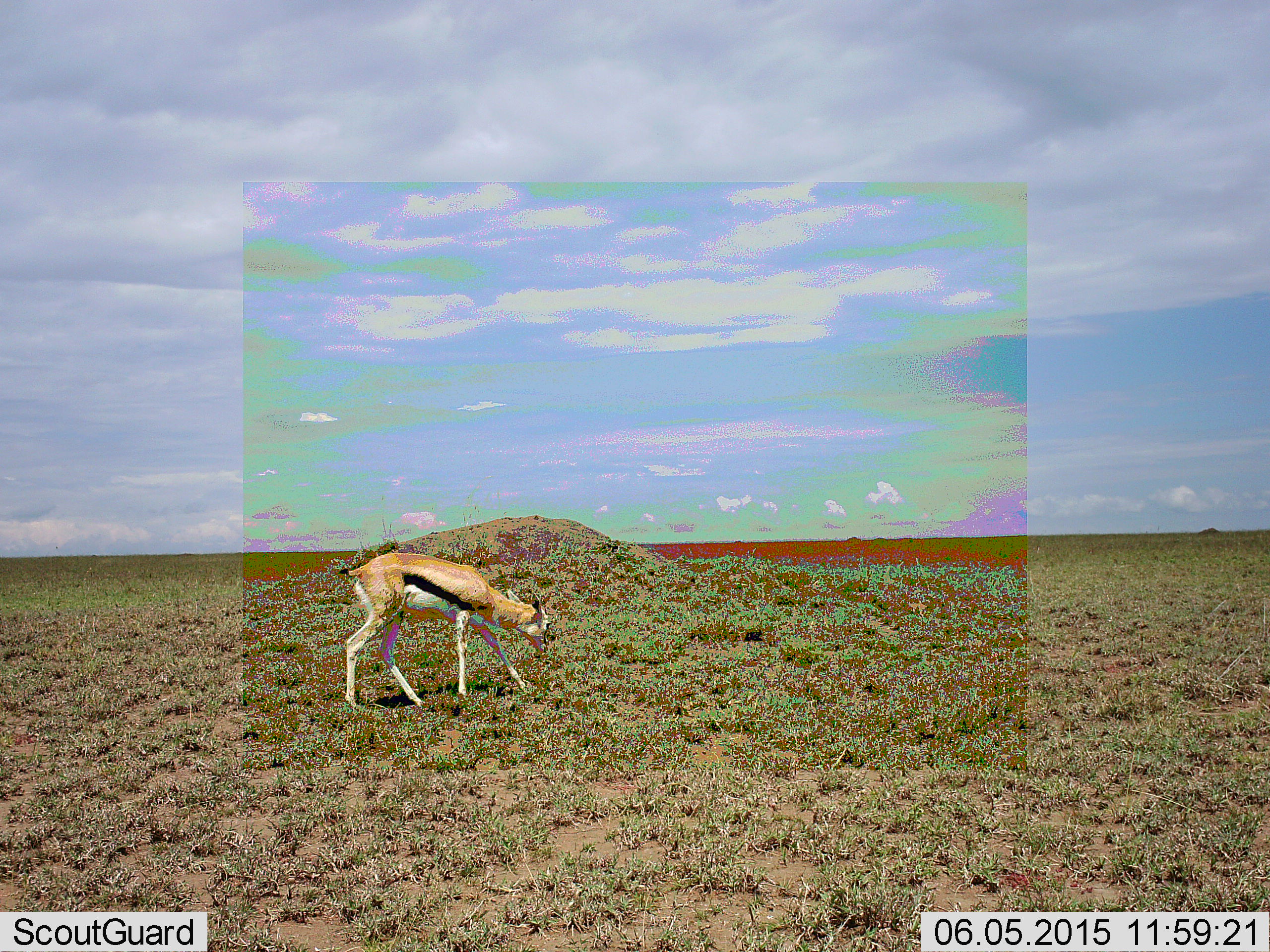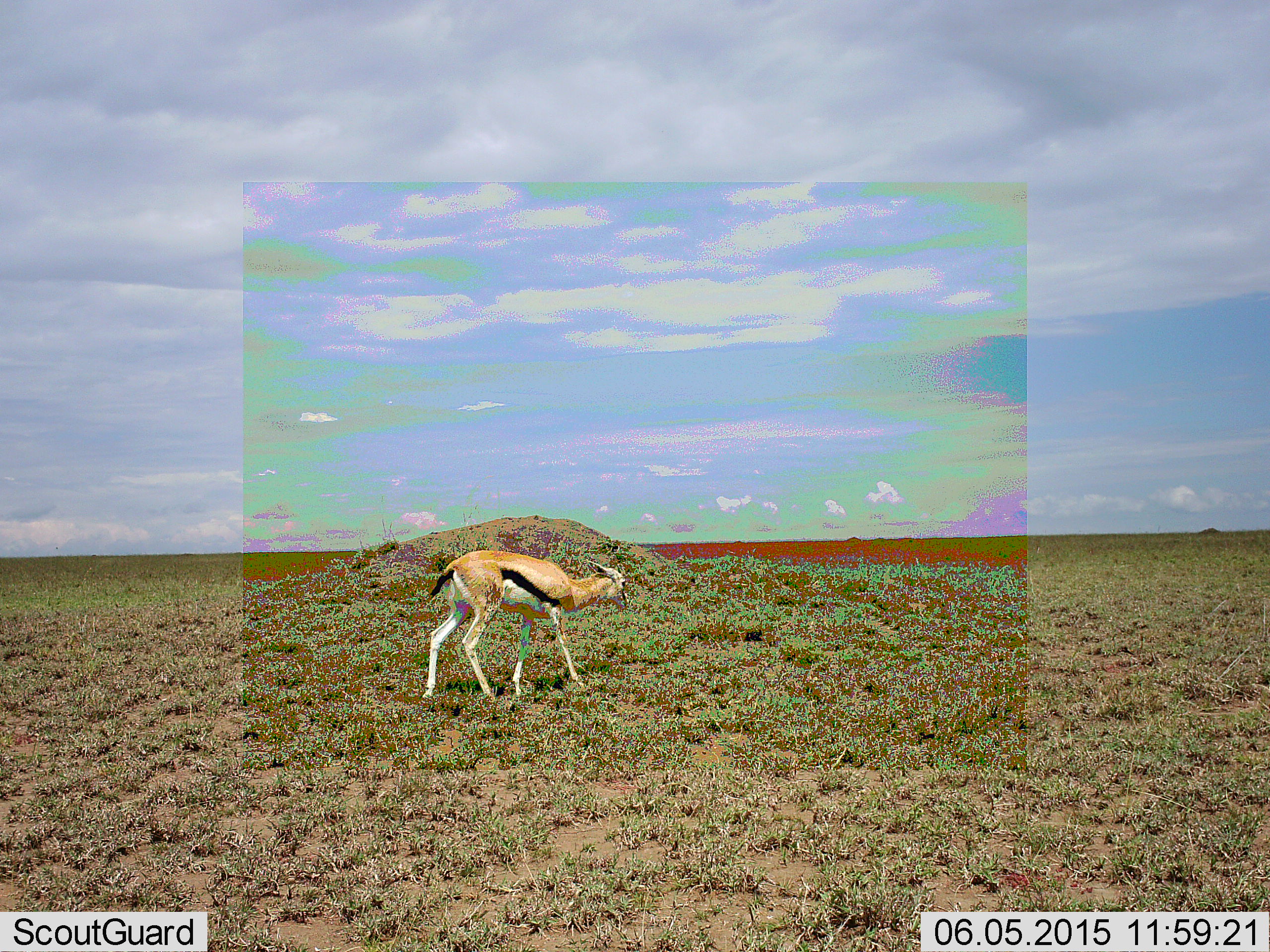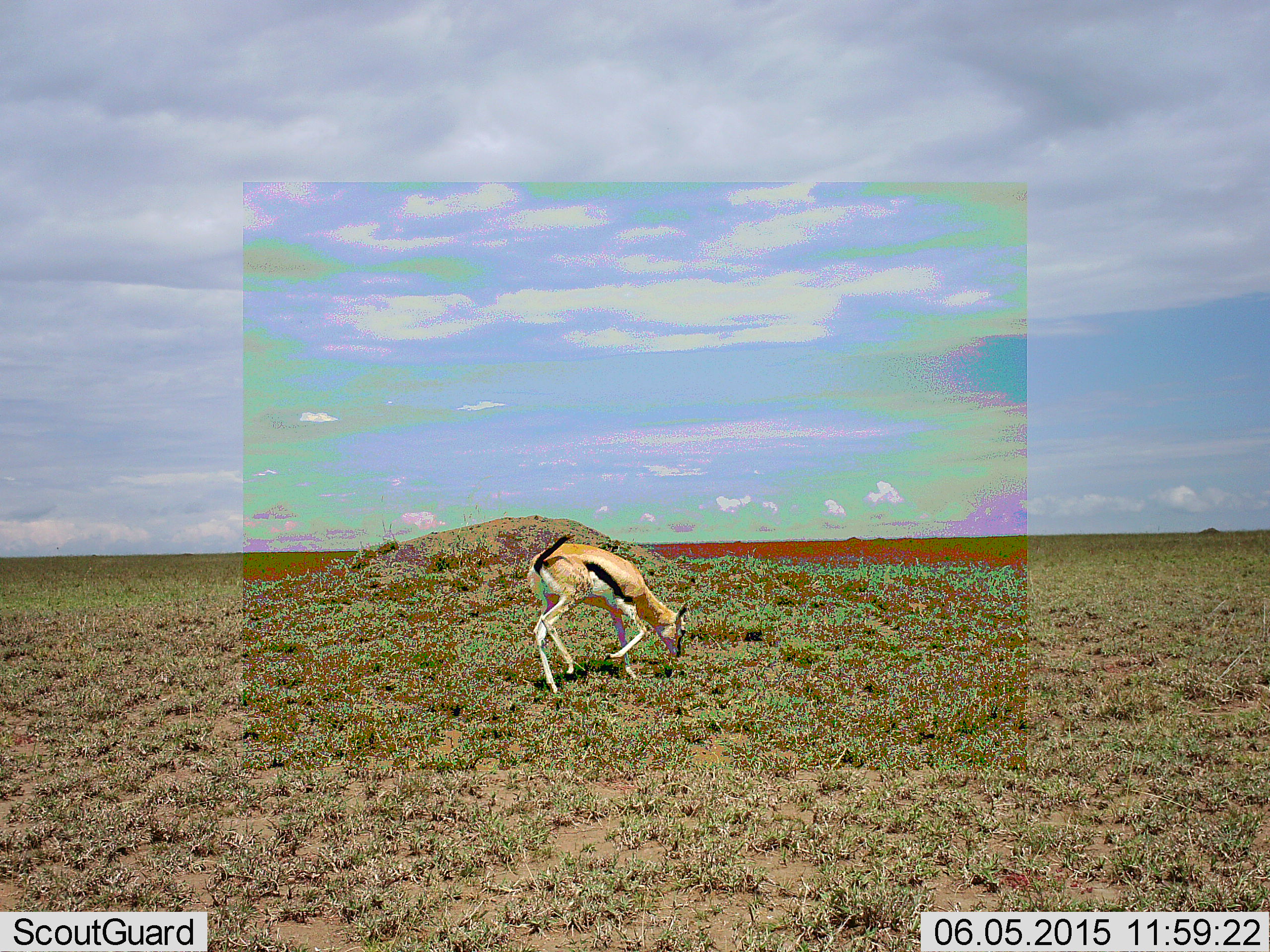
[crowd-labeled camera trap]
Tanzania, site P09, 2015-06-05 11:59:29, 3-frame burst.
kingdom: Animalia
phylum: Chordata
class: Mammalia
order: Artiodactyla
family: Bovidae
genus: Eudorcas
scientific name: Eudorcas thomsonii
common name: thomson's gazelle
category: gazellethomsons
Gazellethomsons (thomson's gazelle) (Eudorcas thomsonii), count 1. Behavior (volunteer vote fractions): standing 10%, resting 0%, moving 90%, interacting 0%. Young present (vote fraction): 0%. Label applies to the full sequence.